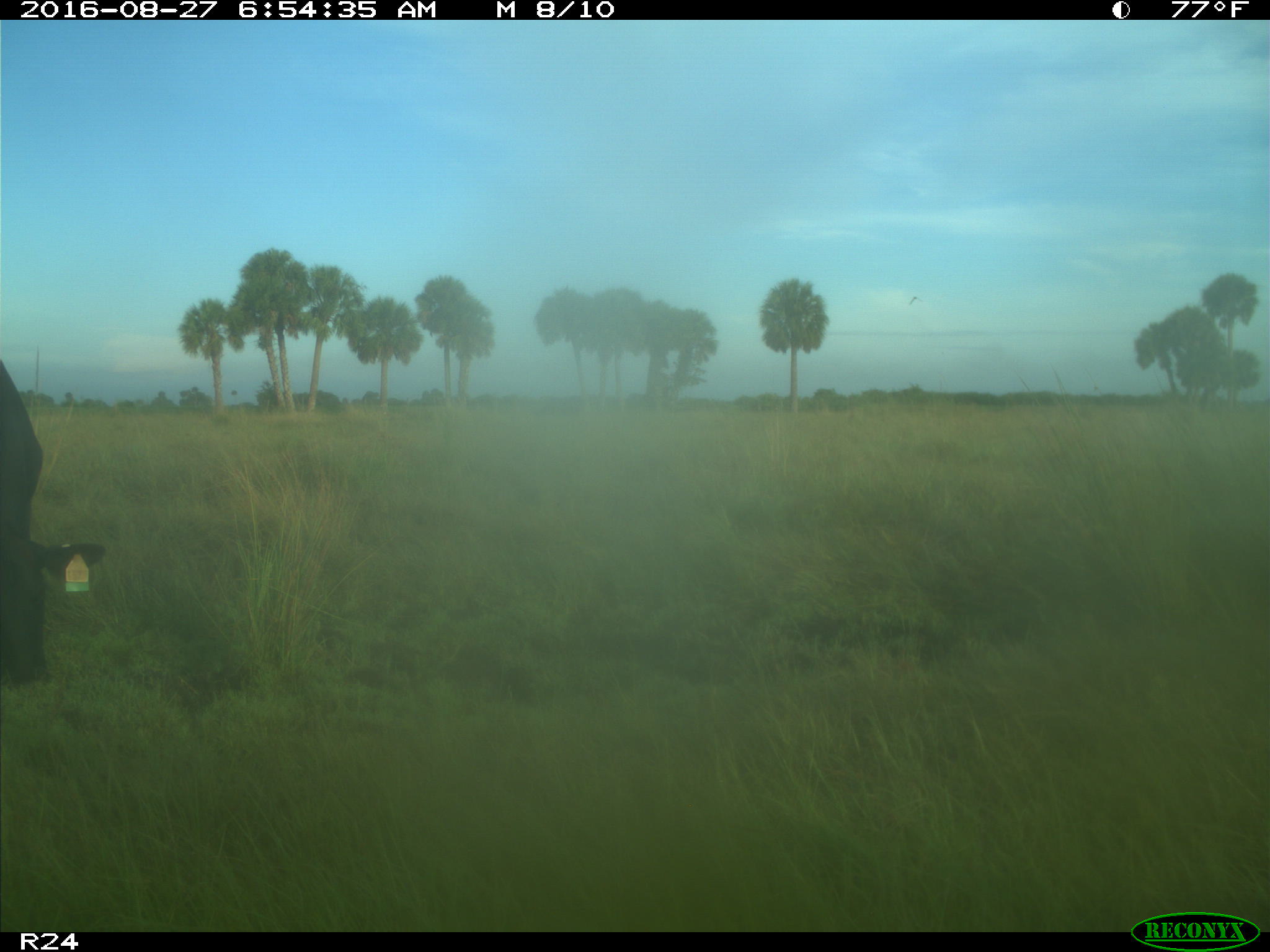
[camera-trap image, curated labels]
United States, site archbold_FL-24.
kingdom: Animalia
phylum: Chordata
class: Mammalia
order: Artiodactyla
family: Bovidae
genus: Bos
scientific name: Bos taurus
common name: domestic cow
Bos taurus (domestic cow).